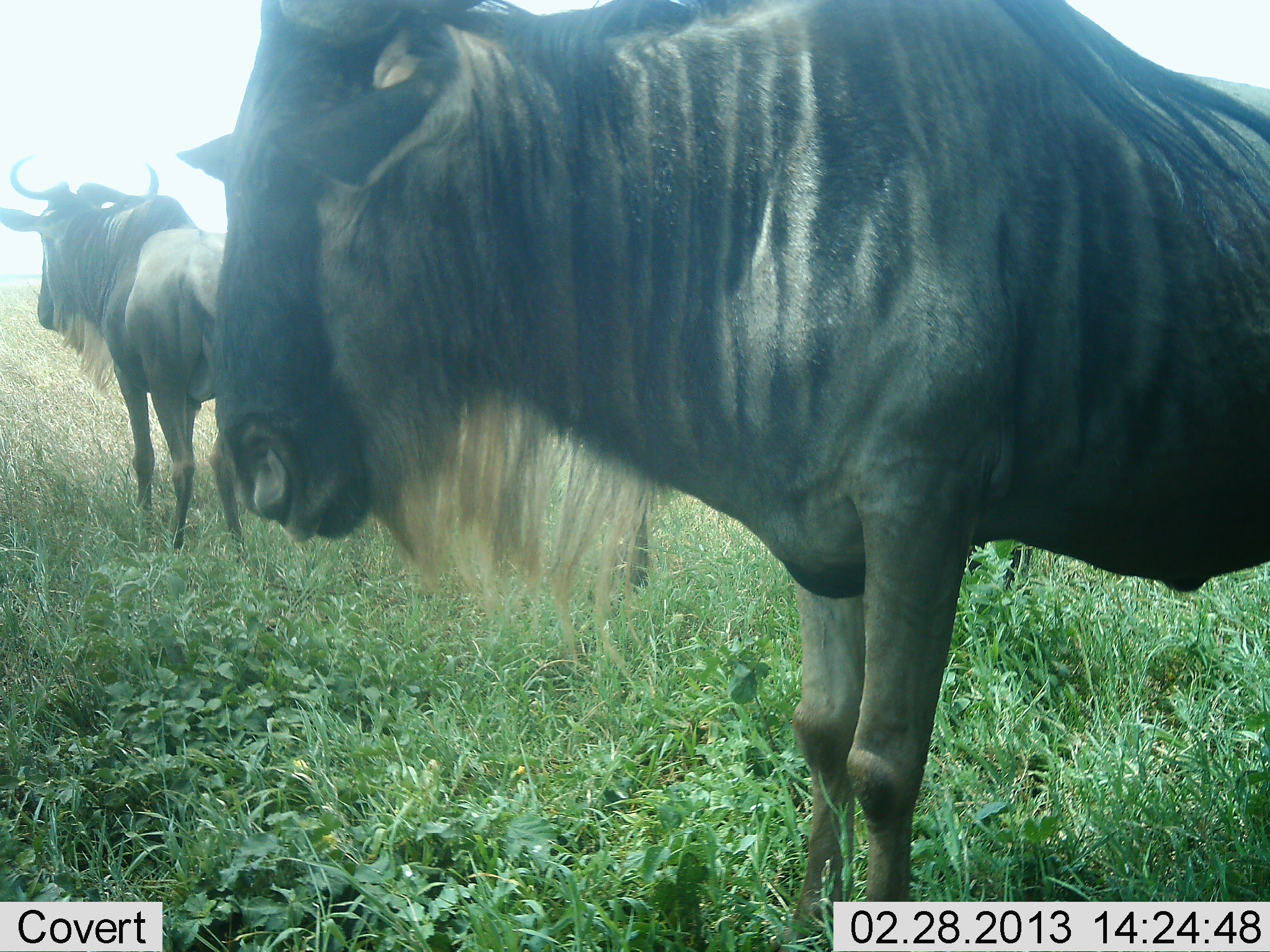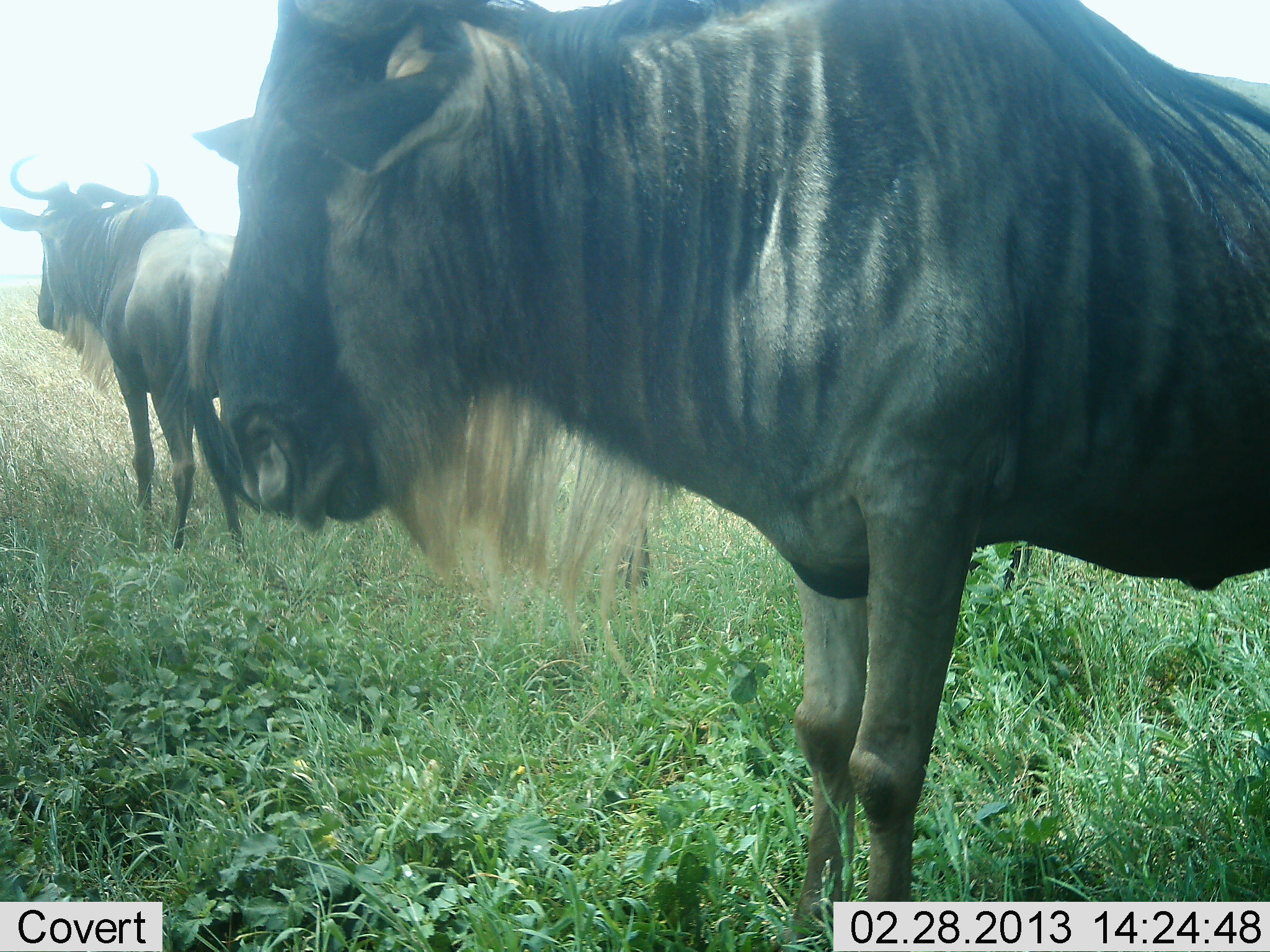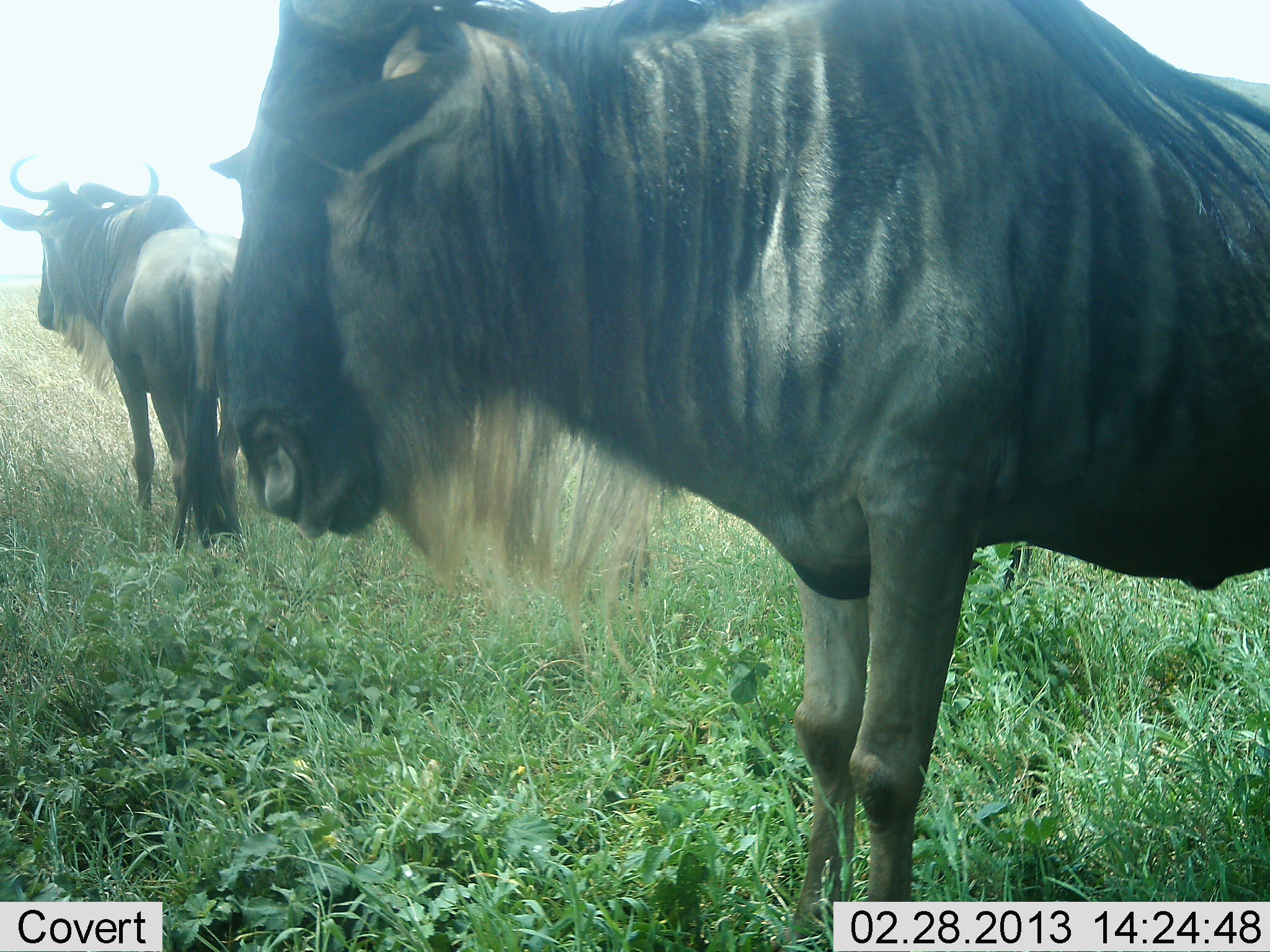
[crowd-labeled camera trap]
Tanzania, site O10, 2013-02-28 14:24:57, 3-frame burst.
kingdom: Animalia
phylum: Chordata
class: Mammalia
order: Artiodactyla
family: Bovidae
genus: Connochaetes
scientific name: Connochaetes taurinus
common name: blue wildebeest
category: wildebeest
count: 2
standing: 88%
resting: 6%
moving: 12%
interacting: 0%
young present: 0%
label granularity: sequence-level